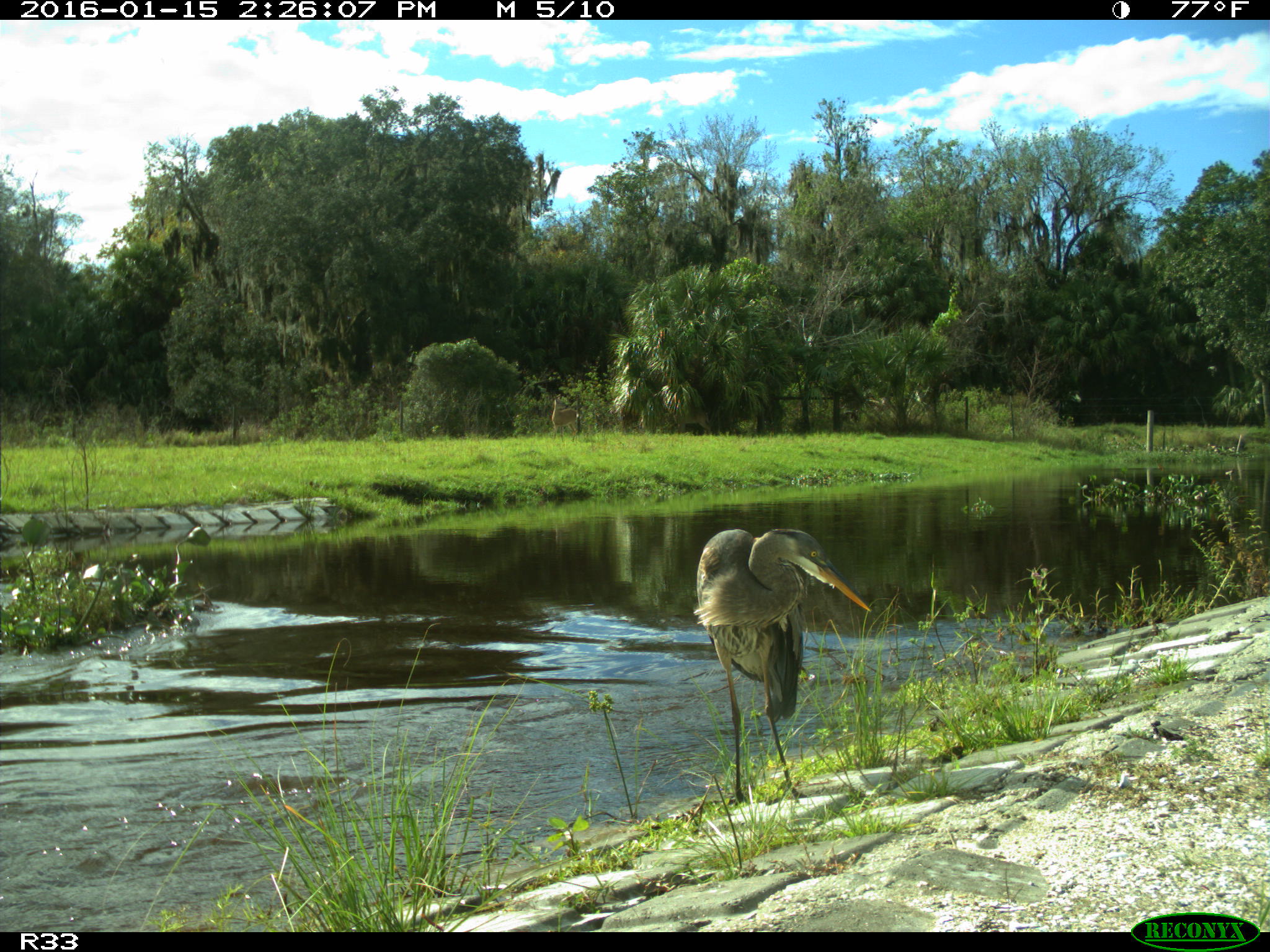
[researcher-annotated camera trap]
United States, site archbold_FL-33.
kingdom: Animalia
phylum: Chordata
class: Aves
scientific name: Aves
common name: birds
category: unidentified bird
Unidentified bird (birds) (Aves).